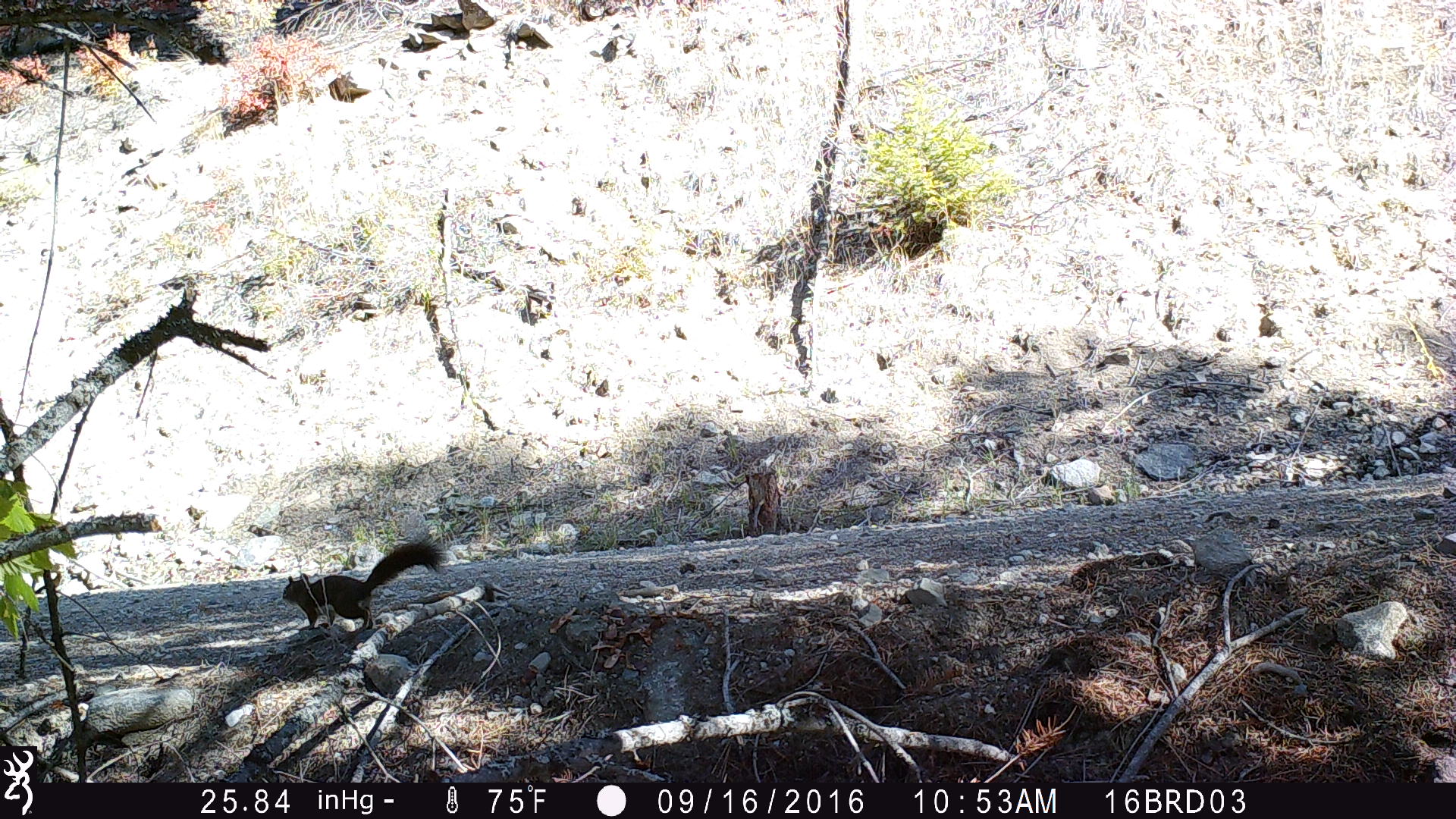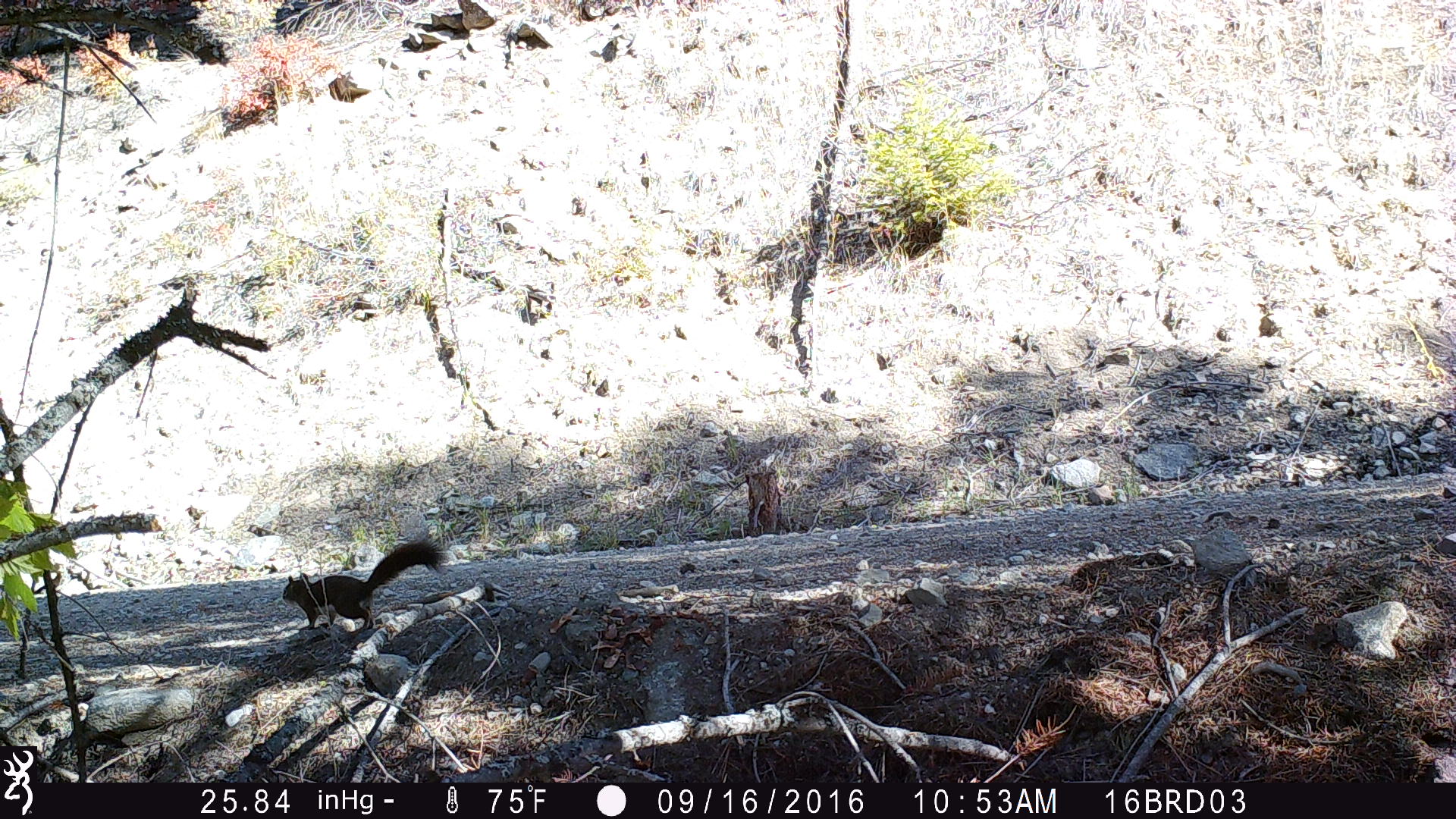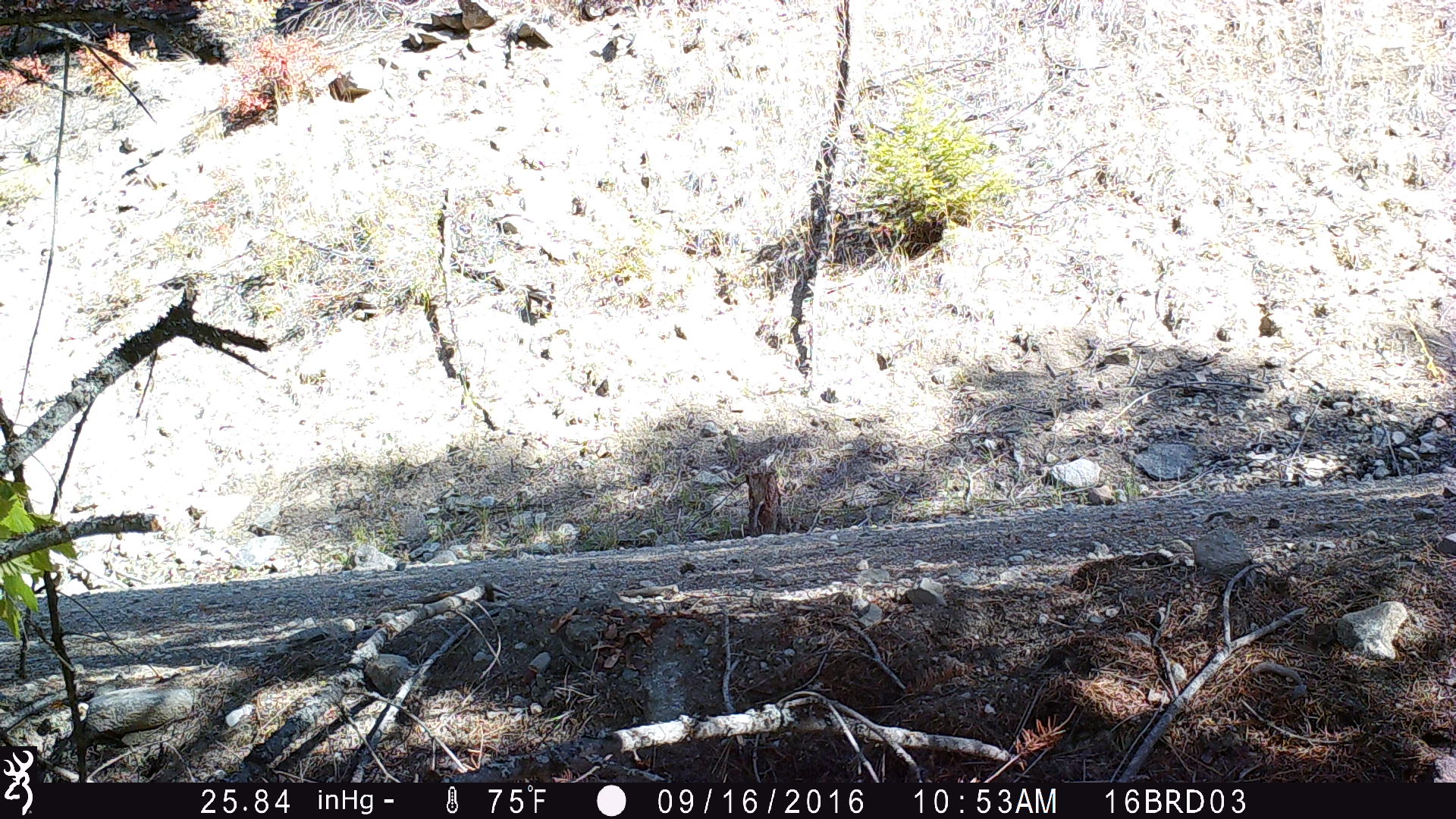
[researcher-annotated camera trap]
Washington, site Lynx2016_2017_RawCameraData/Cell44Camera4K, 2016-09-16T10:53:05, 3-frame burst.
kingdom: Animalia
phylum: Chordata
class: Mammalia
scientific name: Mammalia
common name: small mammal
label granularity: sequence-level